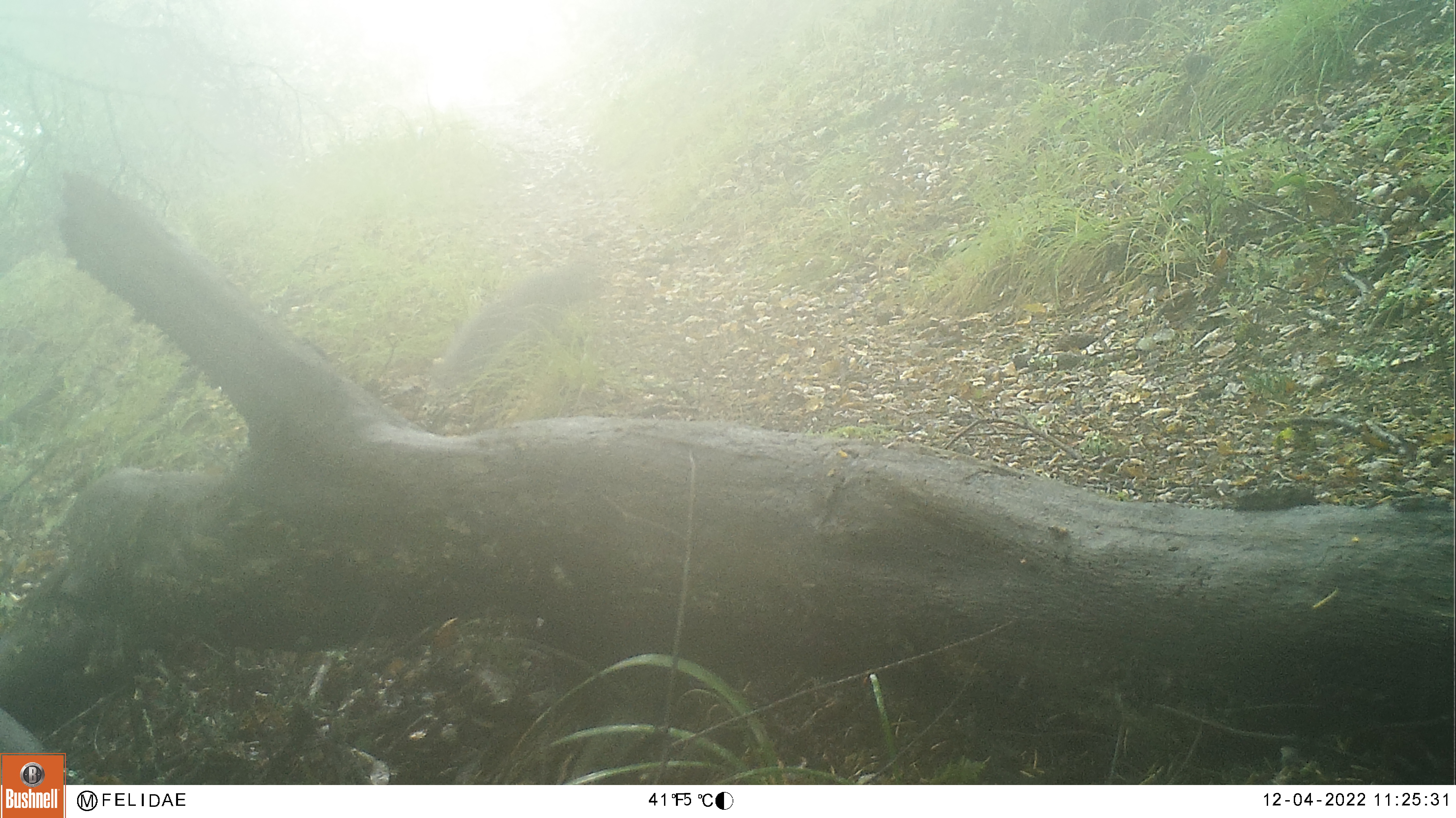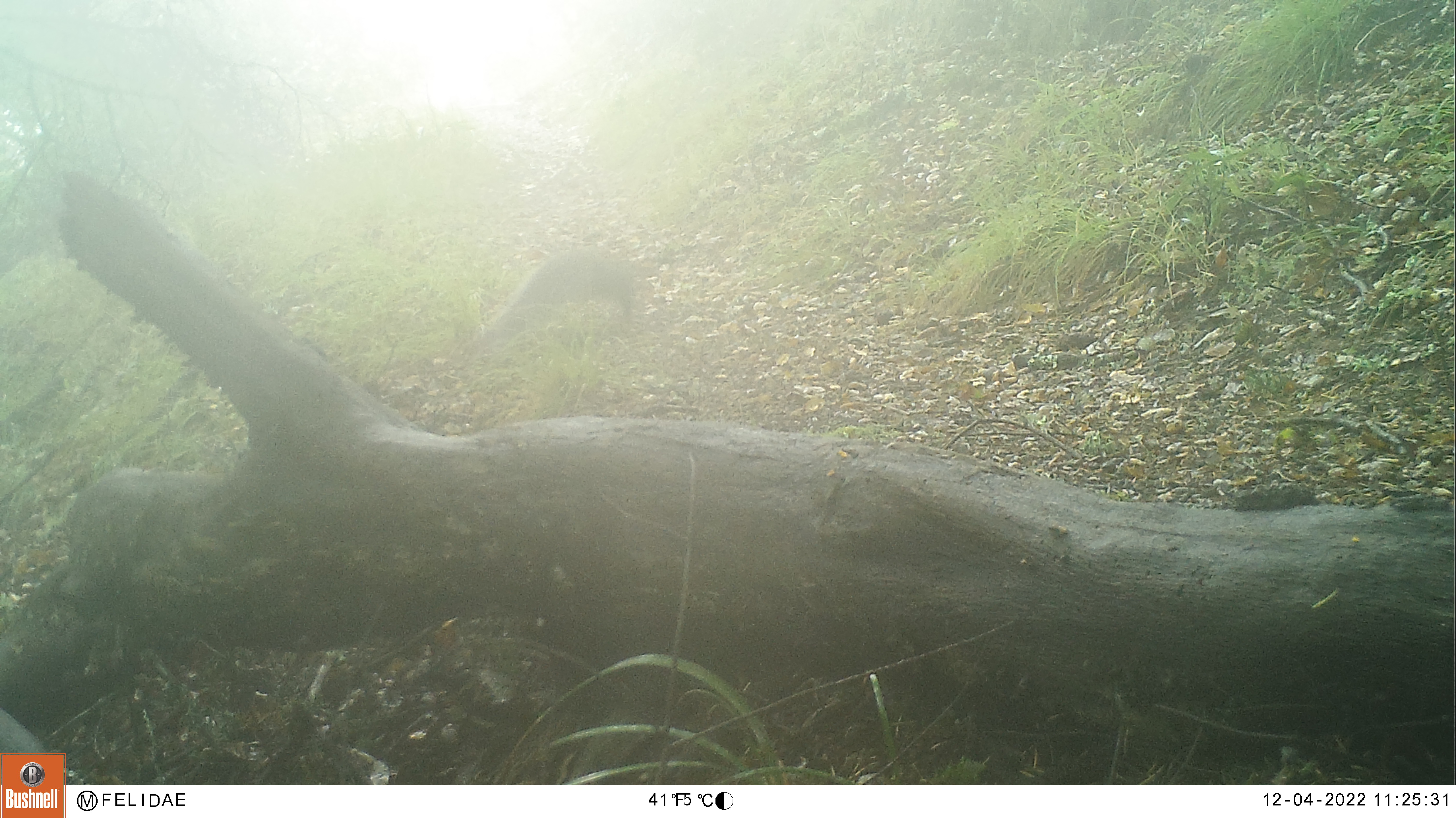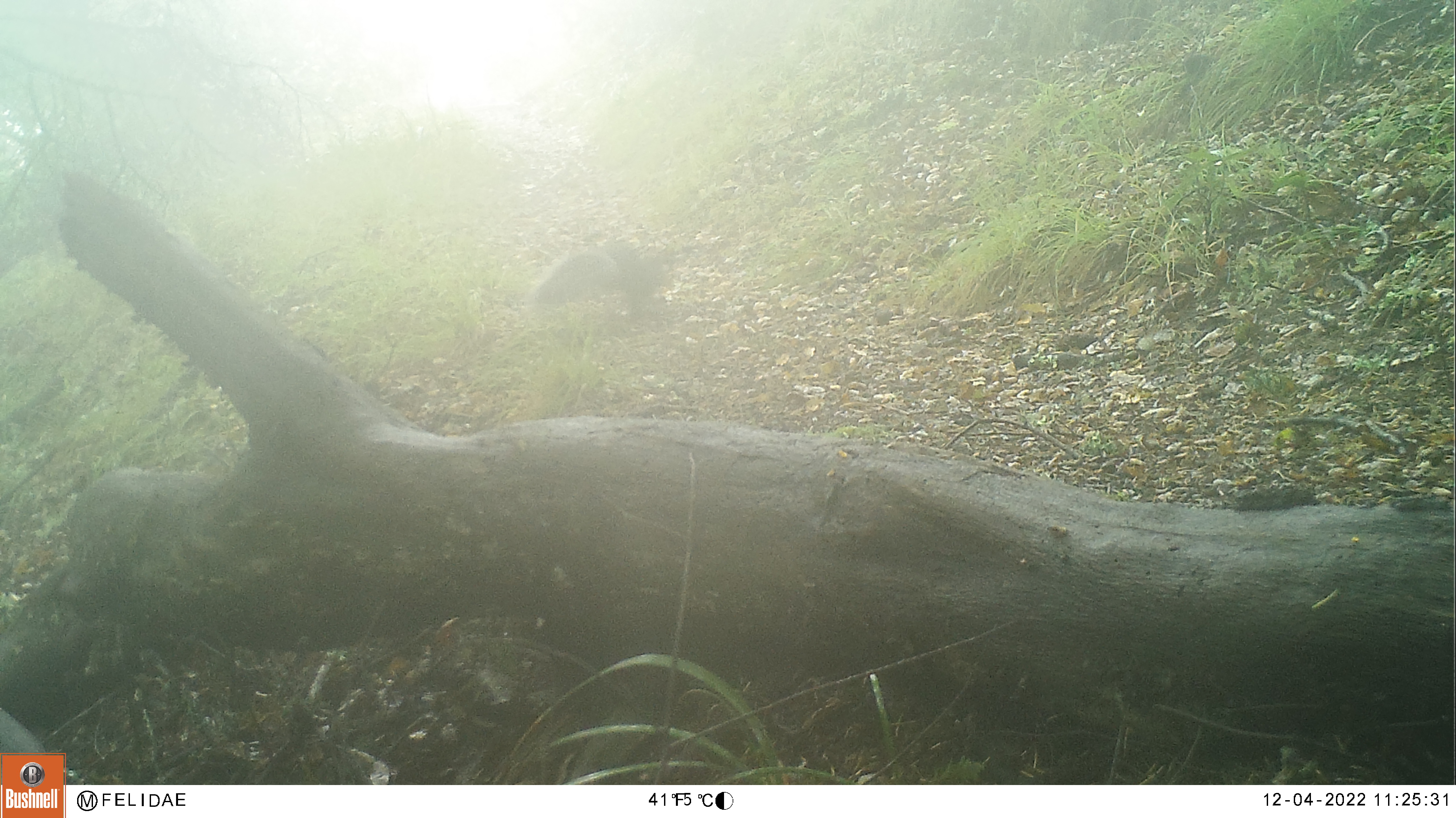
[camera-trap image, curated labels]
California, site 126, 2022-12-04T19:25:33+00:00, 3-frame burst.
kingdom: Animalia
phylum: Chordata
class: Mammalia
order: Rodentia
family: Sciuridae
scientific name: Sciuridae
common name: squirrel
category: unknown squirrel